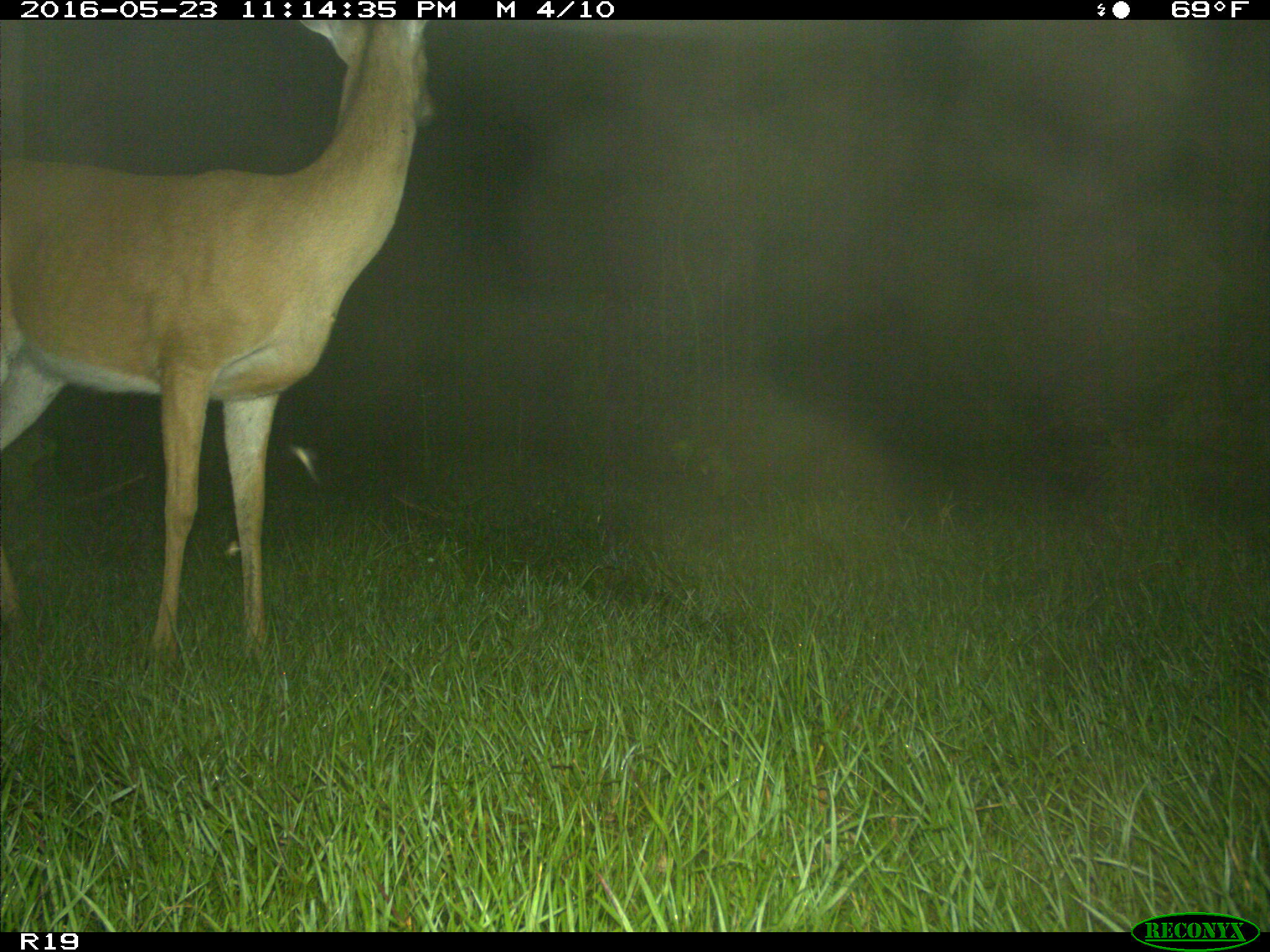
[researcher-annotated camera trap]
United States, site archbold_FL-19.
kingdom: Animalia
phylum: Chordata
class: Mammalia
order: Artiodactyla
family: Cervidae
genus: Odocoileus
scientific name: Odocoileus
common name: deer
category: unidentified deer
Unidentified deer (deer) (Odocoileus).